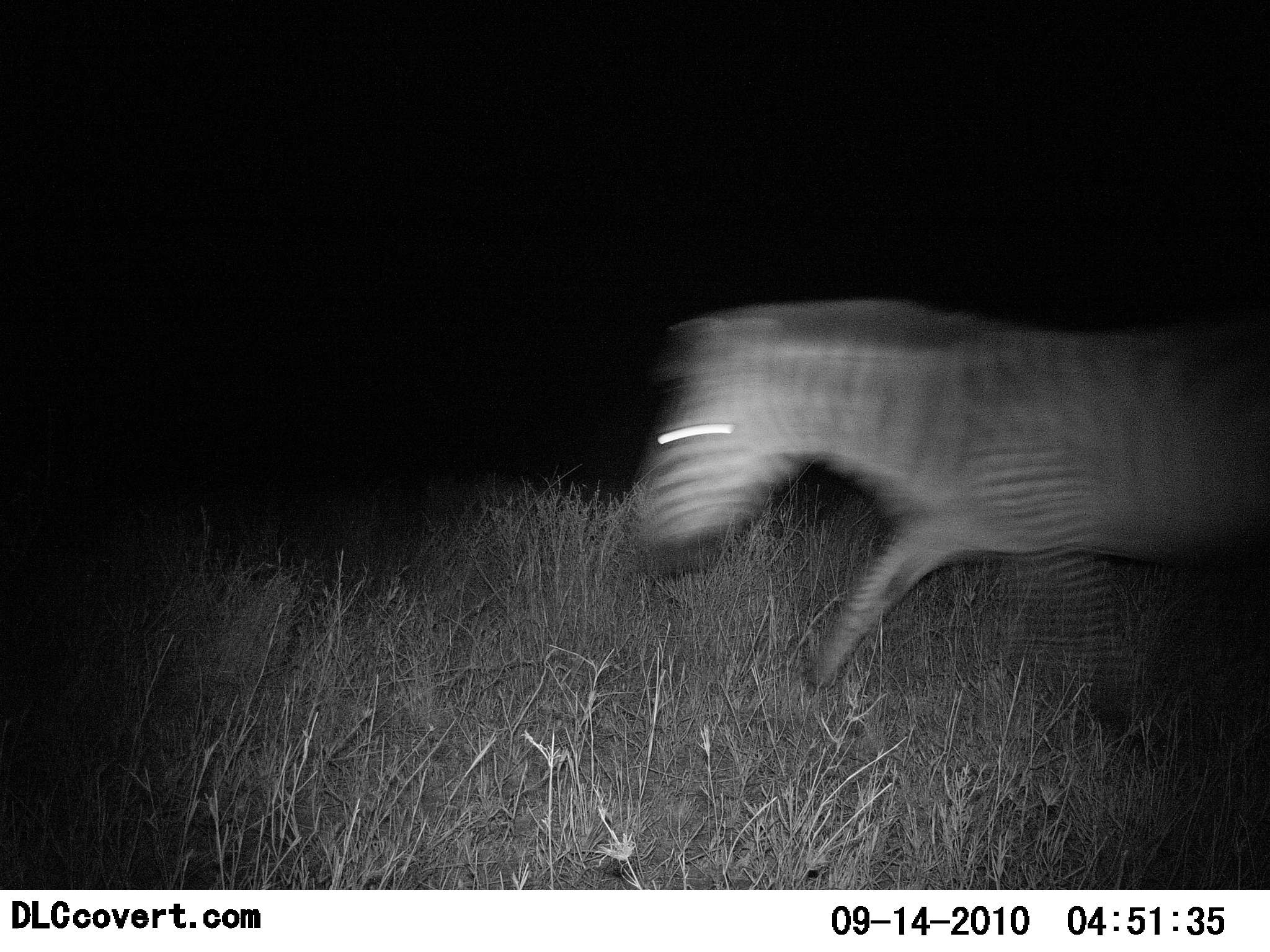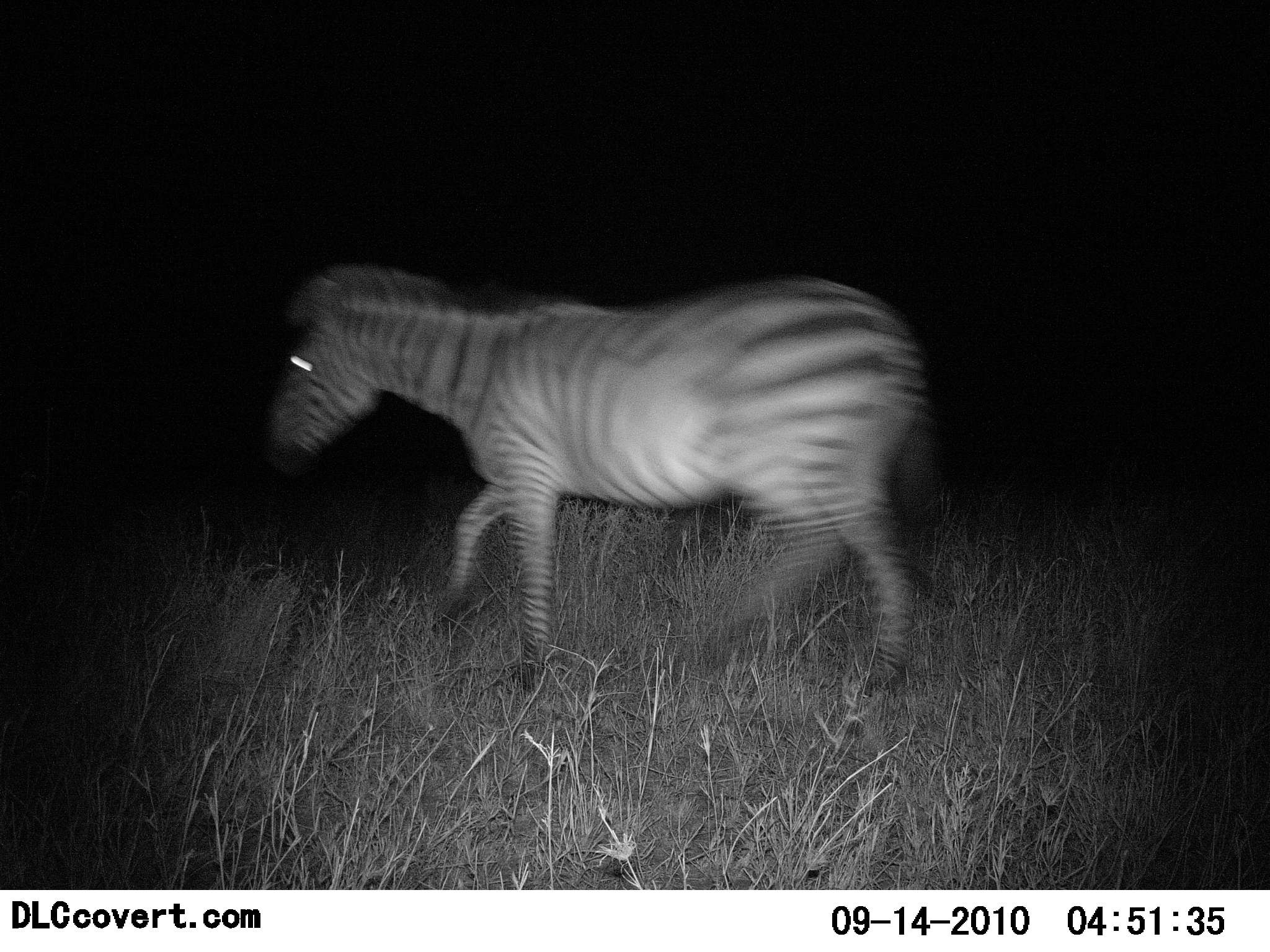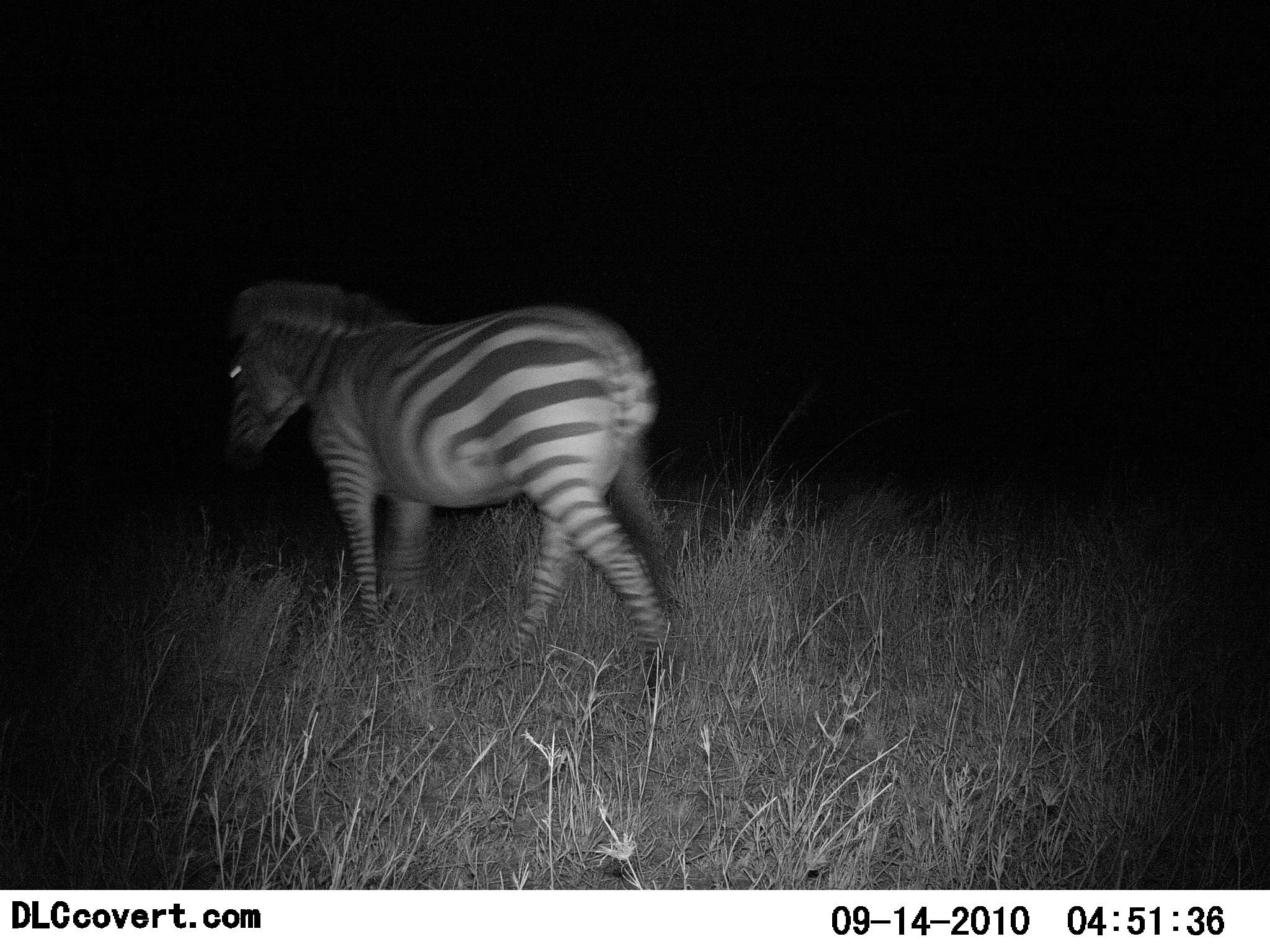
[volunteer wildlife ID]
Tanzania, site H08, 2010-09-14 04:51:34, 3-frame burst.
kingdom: Animalia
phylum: Chordata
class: Mammalia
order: Perissodactyla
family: Equidae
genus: Equus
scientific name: Equus quagga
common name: plains zebra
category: zebra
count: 1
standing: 0%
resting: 0%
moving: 95%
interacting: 0%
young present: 0%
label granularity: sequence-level